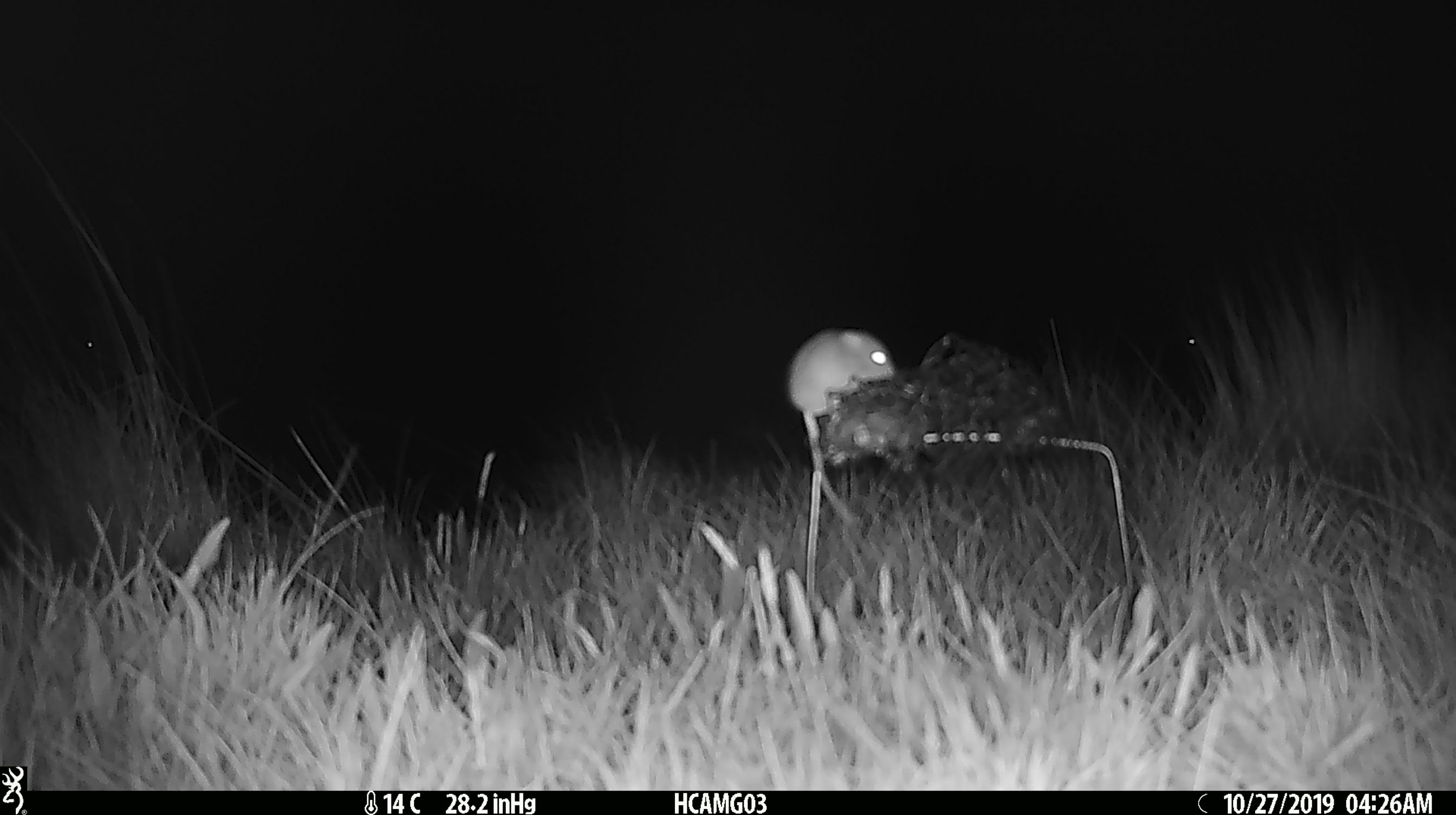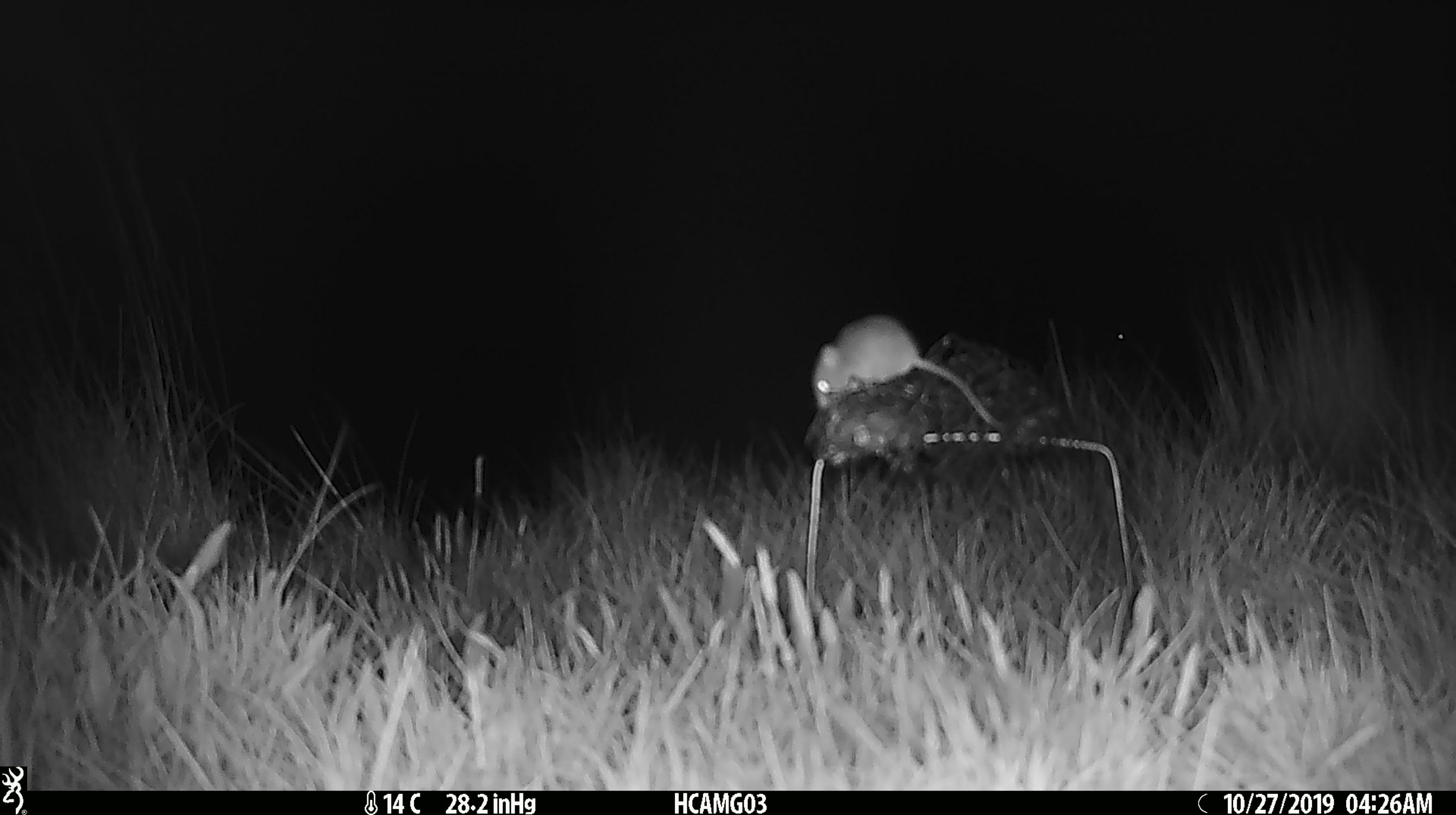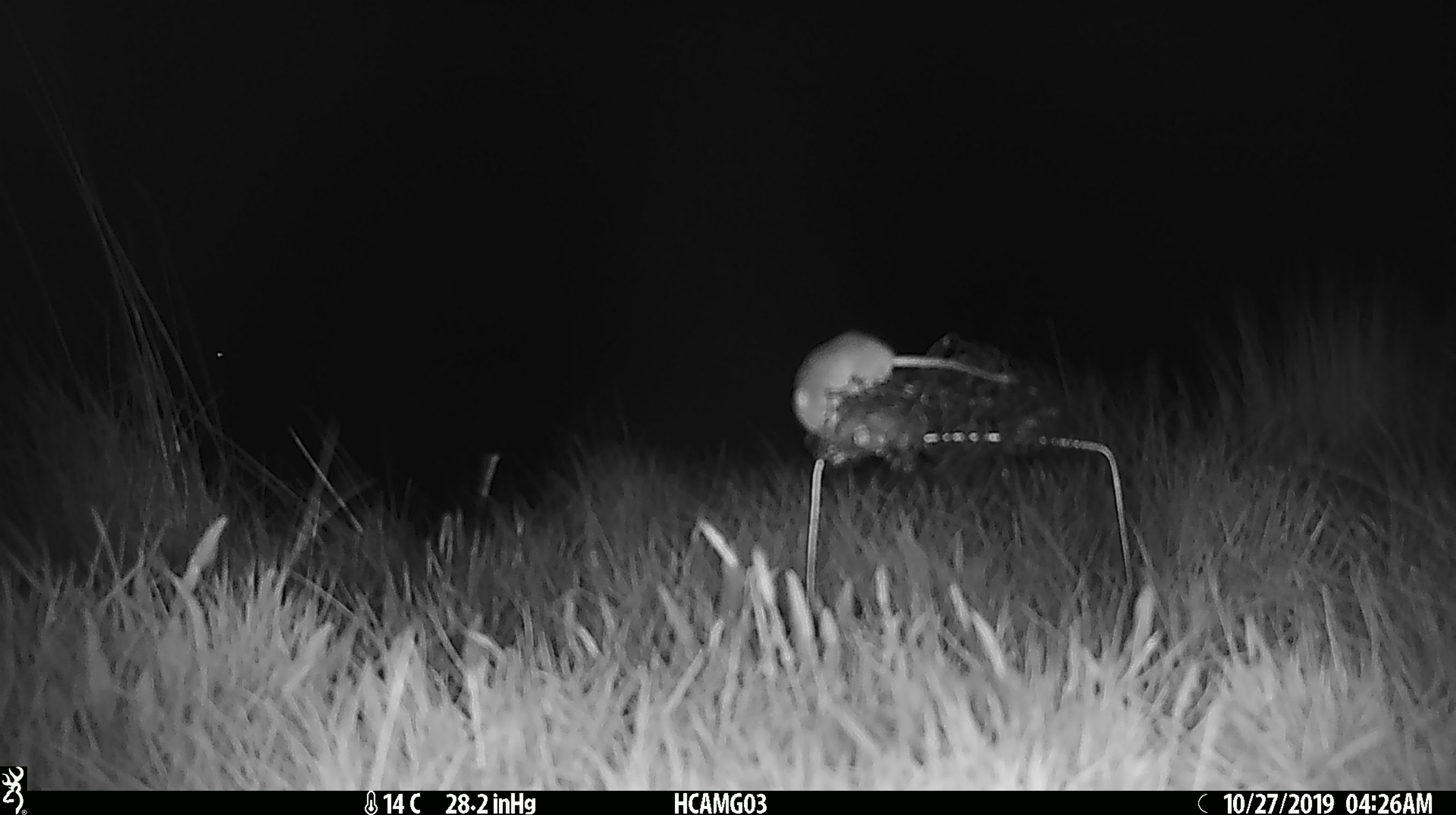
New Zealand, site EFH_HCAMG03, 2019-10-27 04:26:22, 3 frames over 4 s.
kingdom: Animalia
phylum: Chordata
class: Mammalia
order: Rodentia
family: Muridae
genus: Mus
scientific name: Mus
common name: mouse